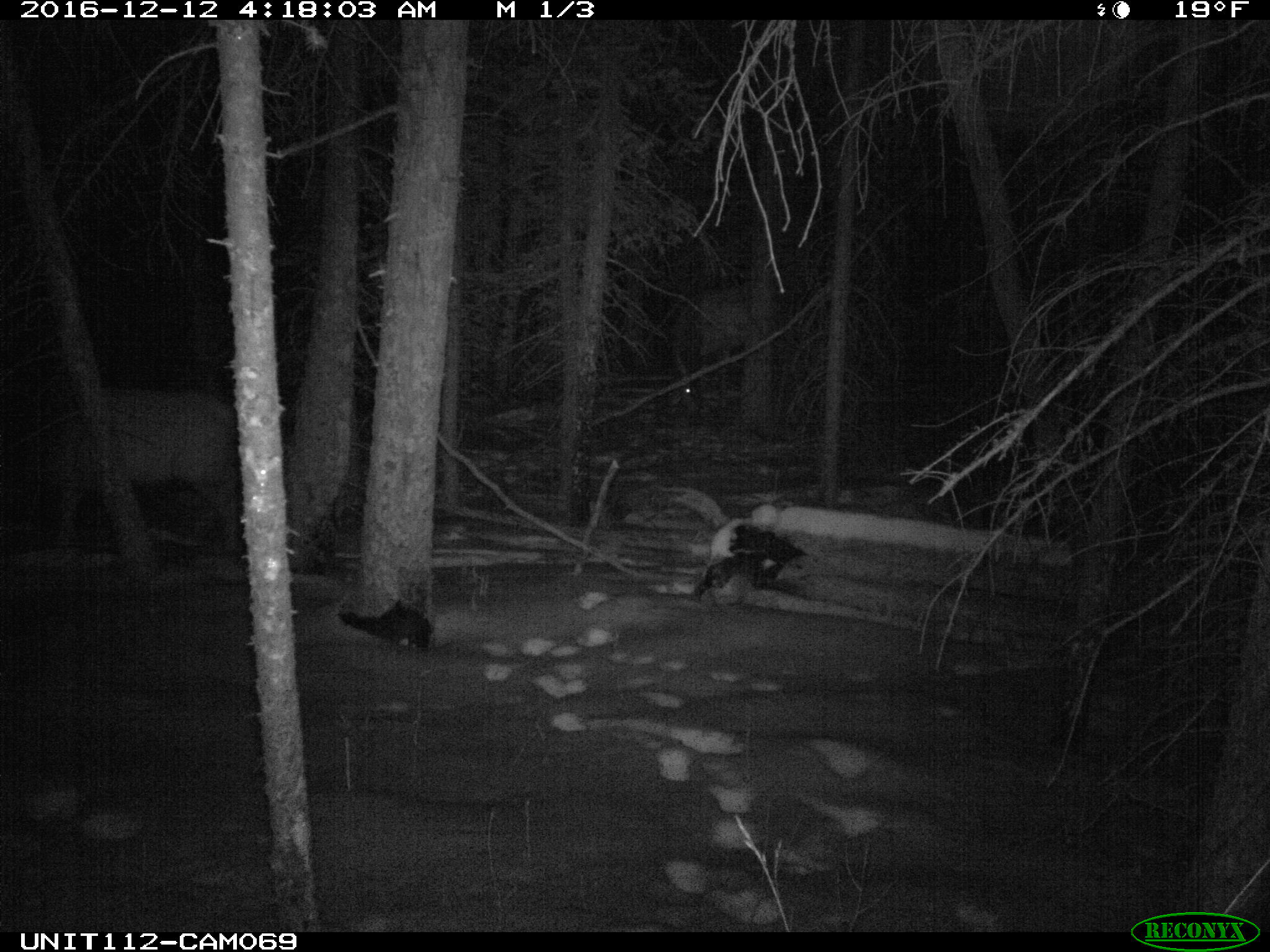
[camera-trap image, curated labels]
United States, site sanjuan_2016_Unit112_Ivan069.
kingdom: Animalia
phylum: Chordata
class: Mammalia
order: Artiodactyla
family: Cervidae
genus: Cervus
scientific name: Cervus elaphus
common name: red deer